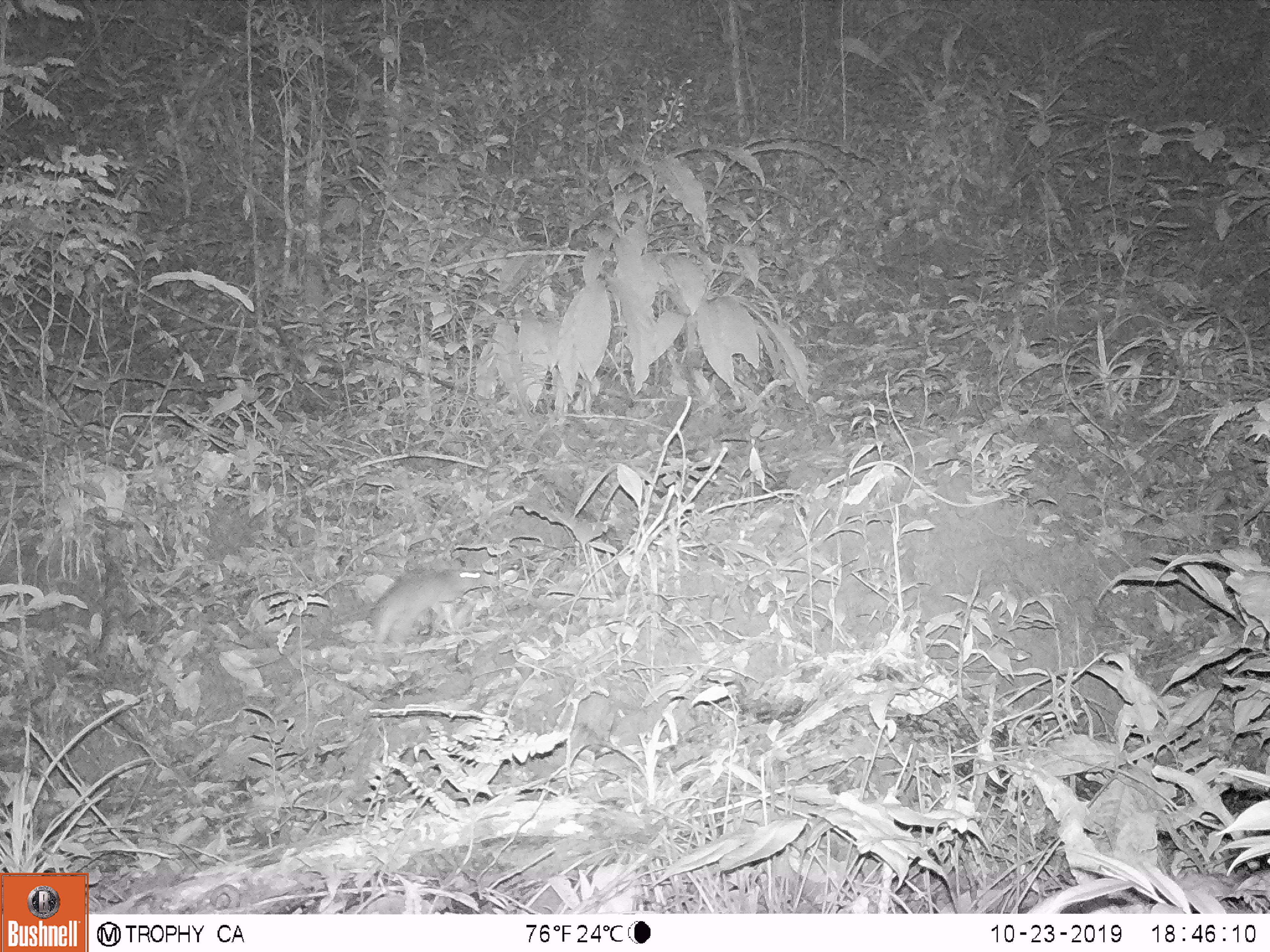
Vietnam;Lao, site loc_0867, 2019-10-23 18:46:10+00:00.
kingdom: Animalia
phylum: Chordata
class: Mammalia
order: Rodentia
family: Muridae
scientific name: Muridae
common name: old-world mice and rats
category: unidentified murid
Unidentified murid (old-world mice and rats) (Muridae). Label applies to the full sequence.